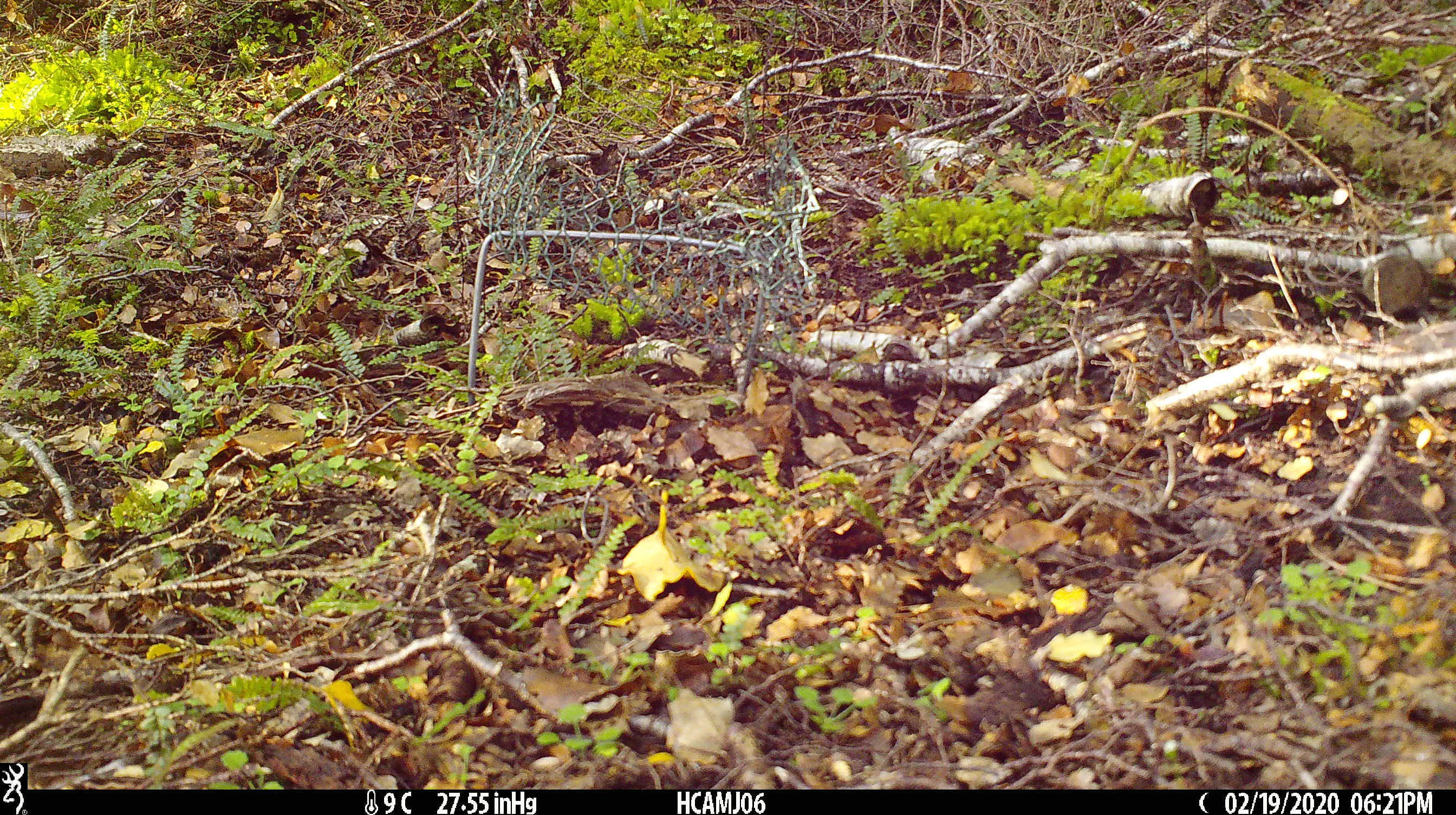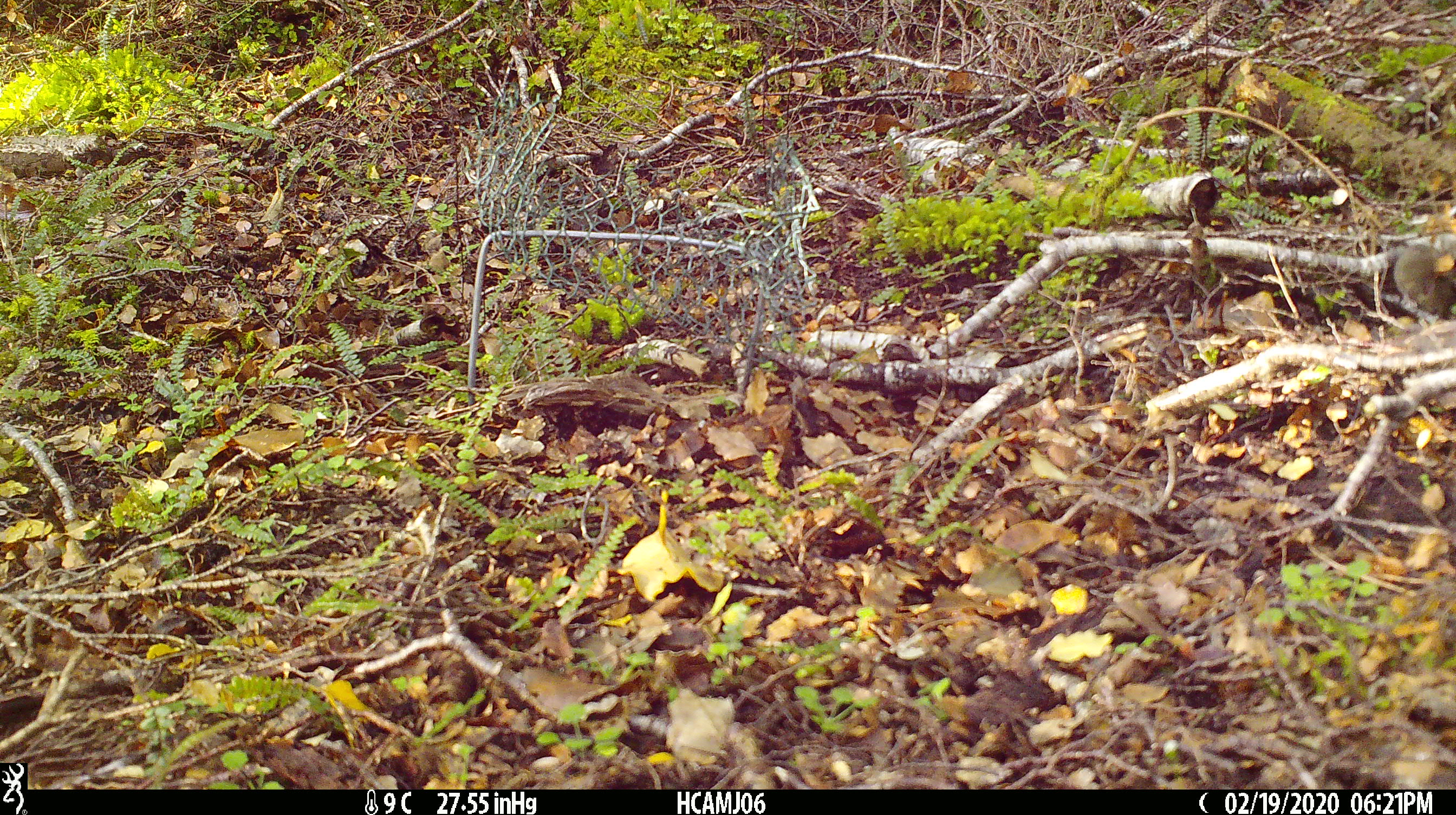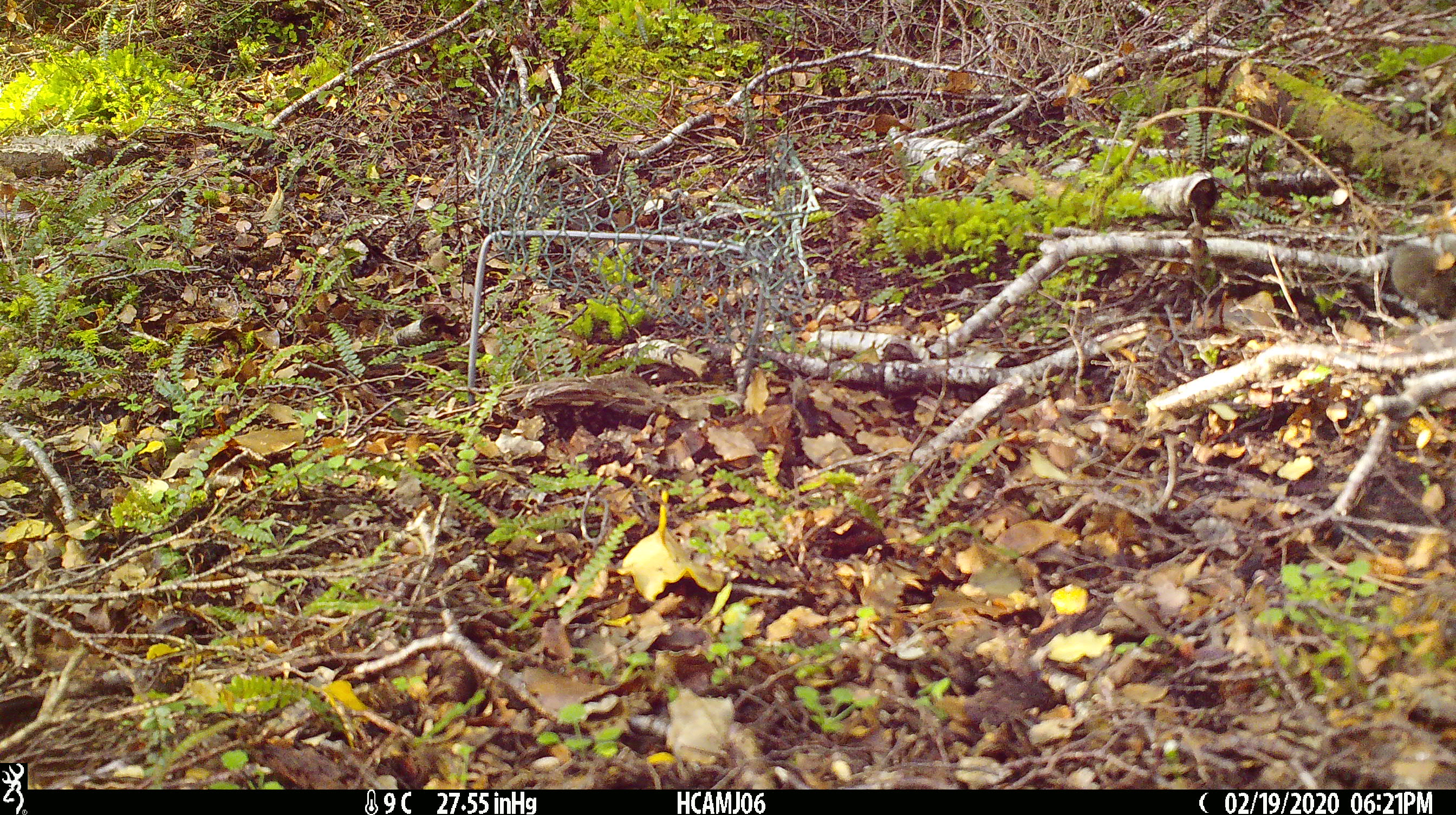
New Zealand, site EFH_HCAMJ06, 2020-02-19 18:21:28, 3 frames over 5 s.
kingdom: Animalia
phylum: Chordata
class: Mammalia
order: Rodentia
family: Muridae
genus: Mus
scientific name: Mus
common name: mouse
Mouse (Mus).